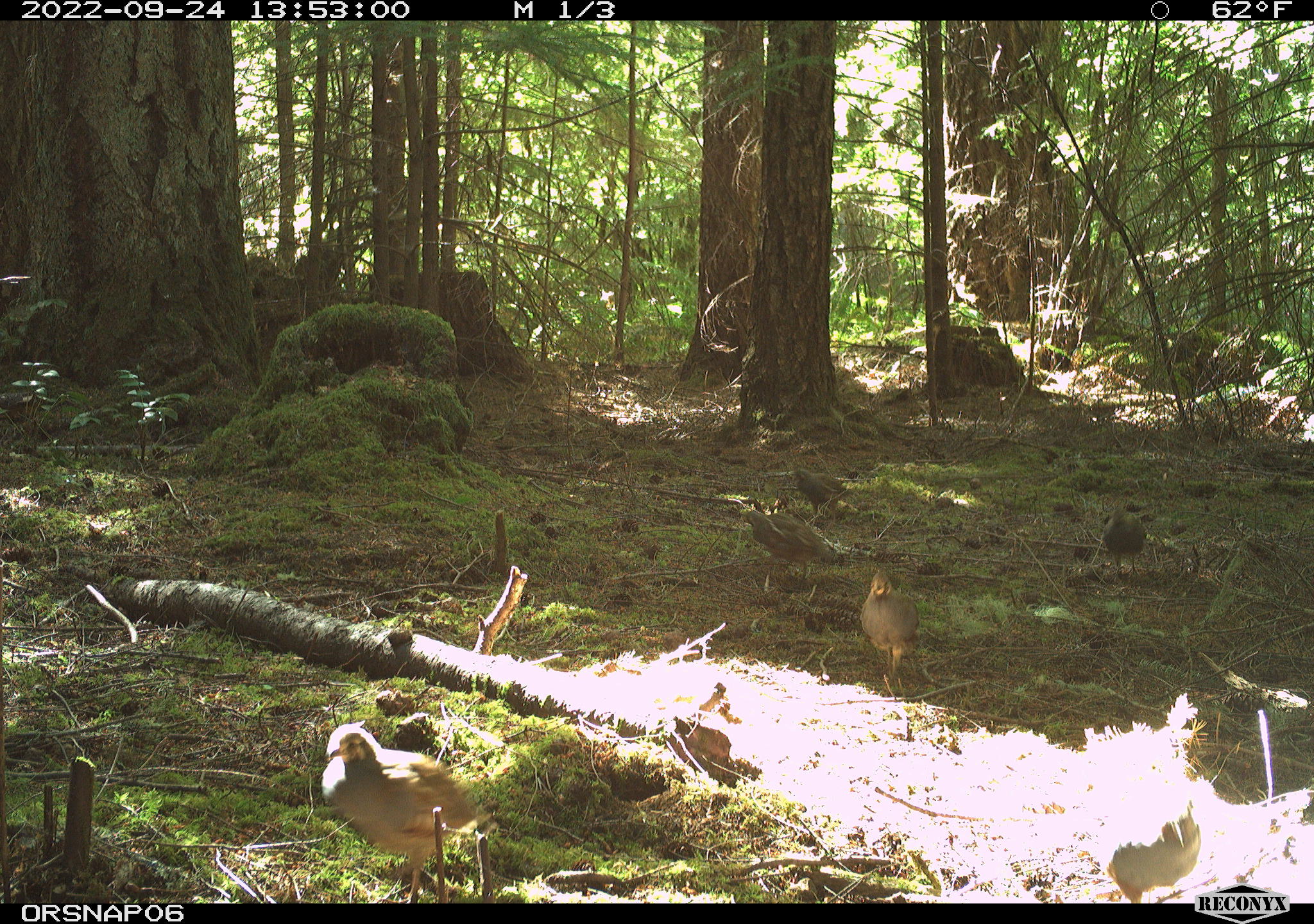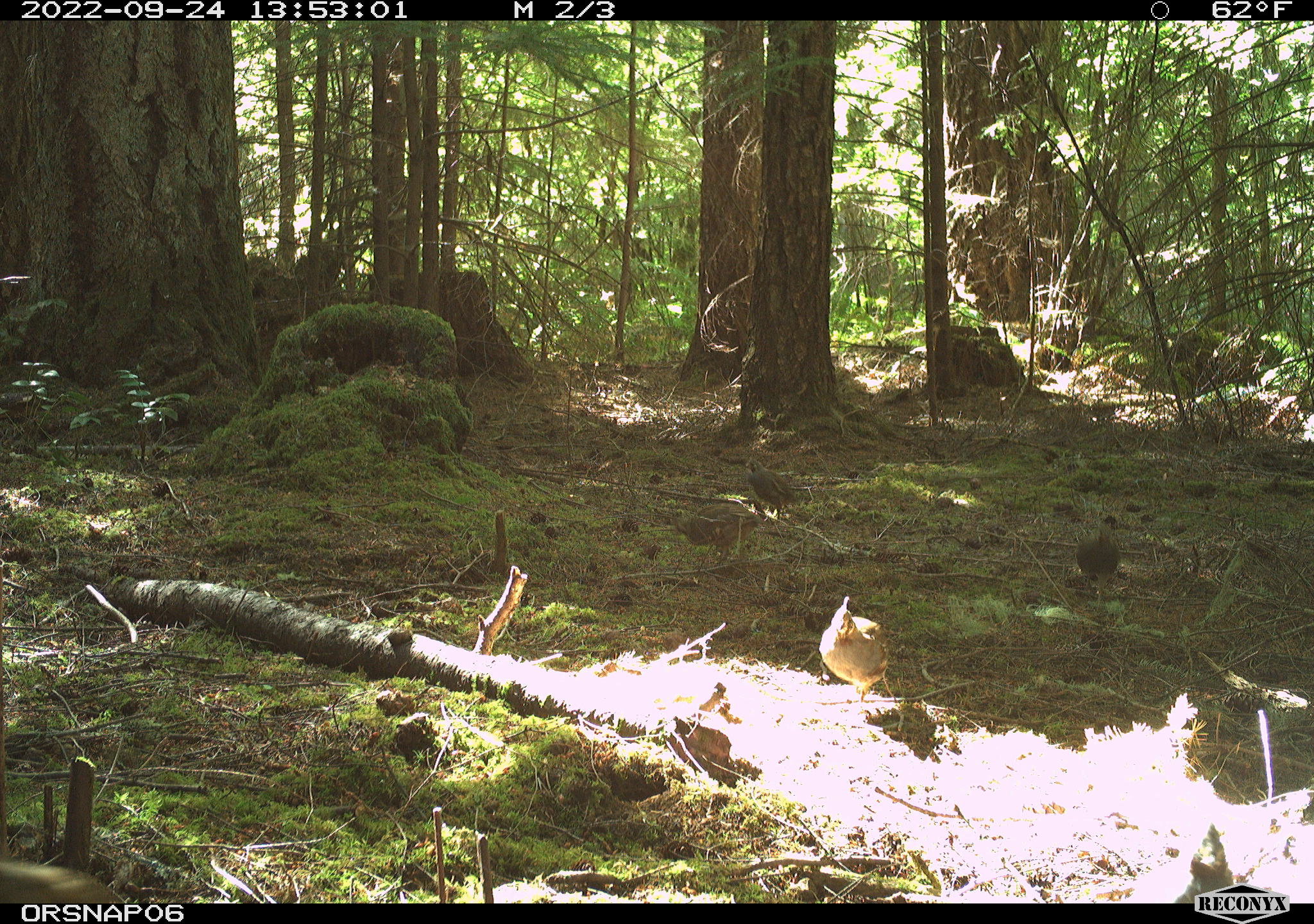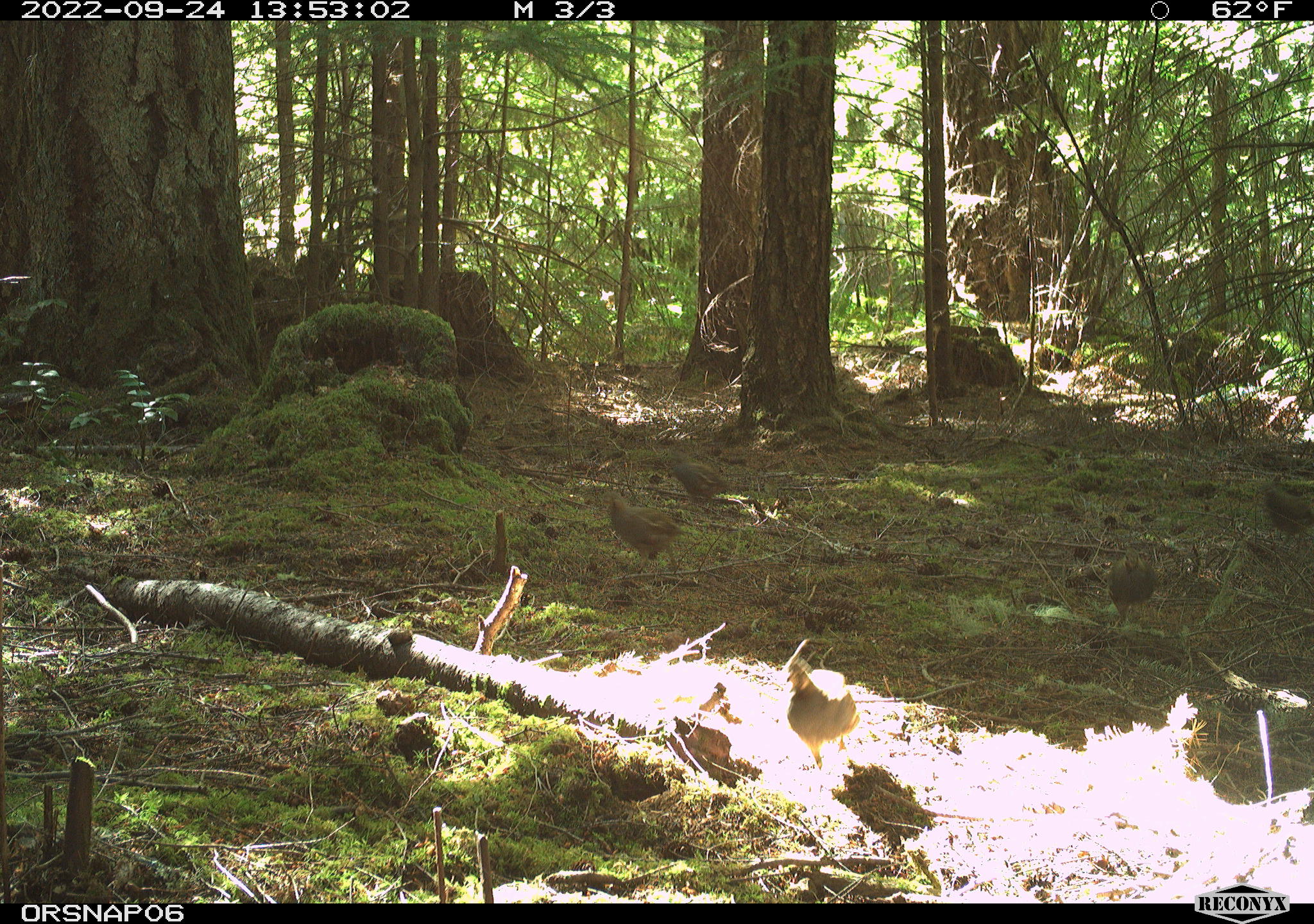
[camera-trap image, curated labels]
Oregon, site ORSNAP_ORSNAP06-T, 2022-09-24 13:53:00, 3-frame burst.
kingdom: Animalia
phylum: Chordata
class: Aves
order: Galliformes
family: Odontophoridae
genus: Oreortyx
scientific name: Oreortyx pictus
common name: mountain quail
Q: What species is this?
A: Mountain quail (Oreortyx pictus).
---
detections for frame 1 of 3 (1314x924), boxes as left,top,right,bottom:
mountain quail: 293,716,499,902; 1056,717,1201,904; 837,569,941,695; 727,500,849,584; 1076,496,1165,603; 776,453,878,528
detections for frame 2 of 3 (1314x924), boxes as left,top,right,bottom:
mountain quail: 794,587,908,721; 634,487,760,577; 729,448,809,530; 1065,509,1134,600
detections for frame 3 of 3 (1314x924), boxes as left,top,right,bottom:
mountain quail: 762,643,879,773; 1061,534,1176,625; 593,483,704,575; 652,449,764,514; 1250,462,1307,575